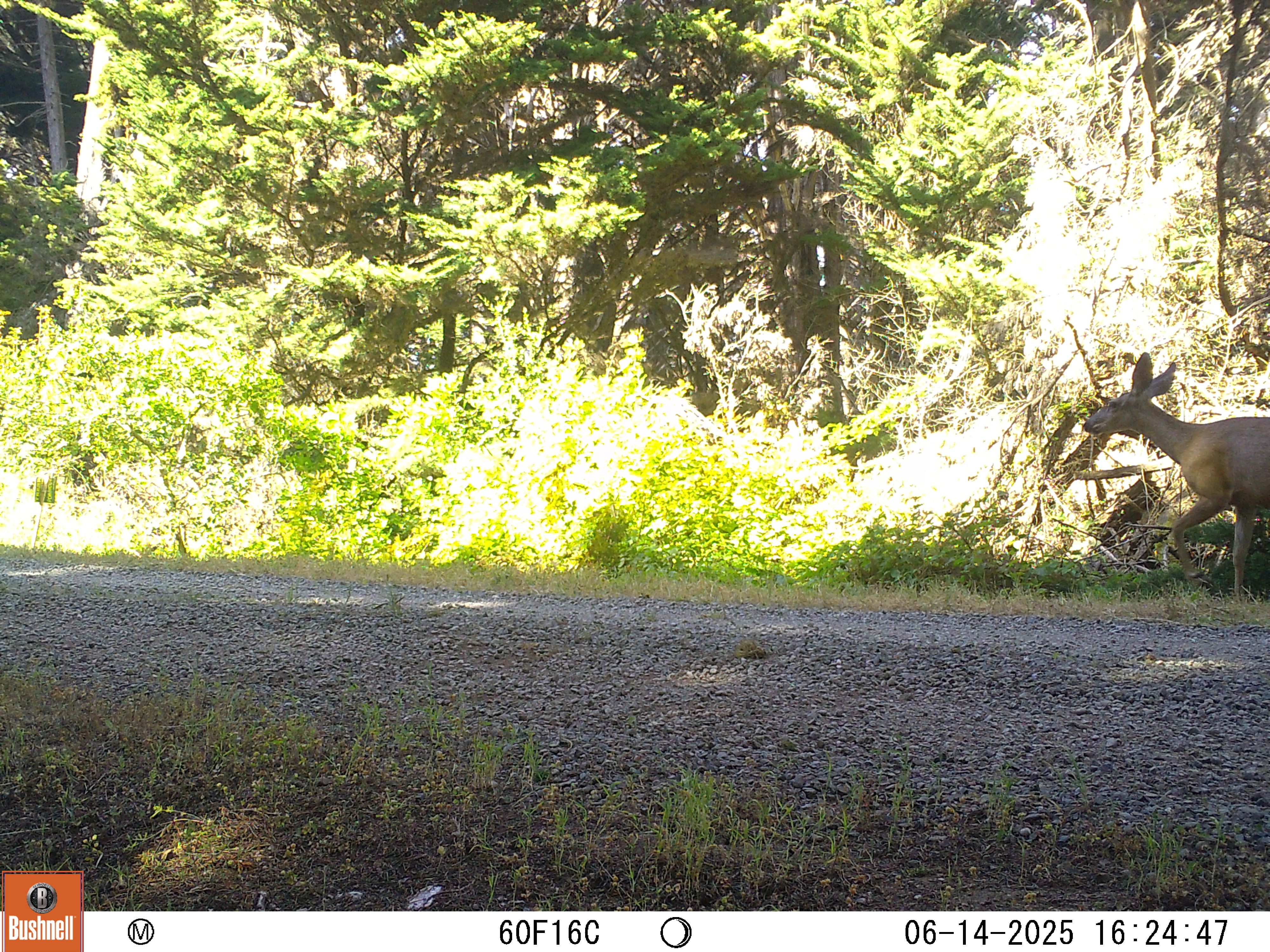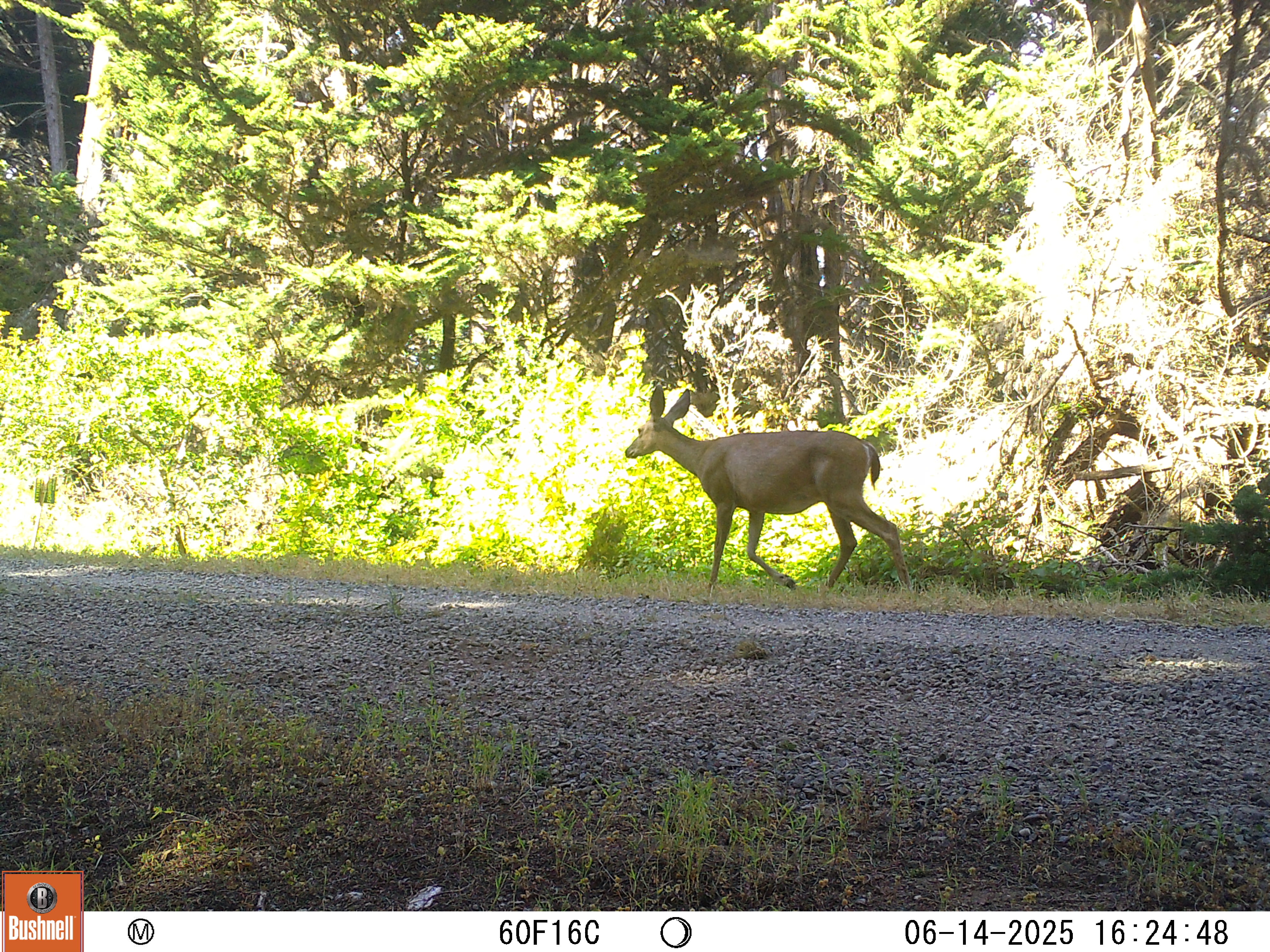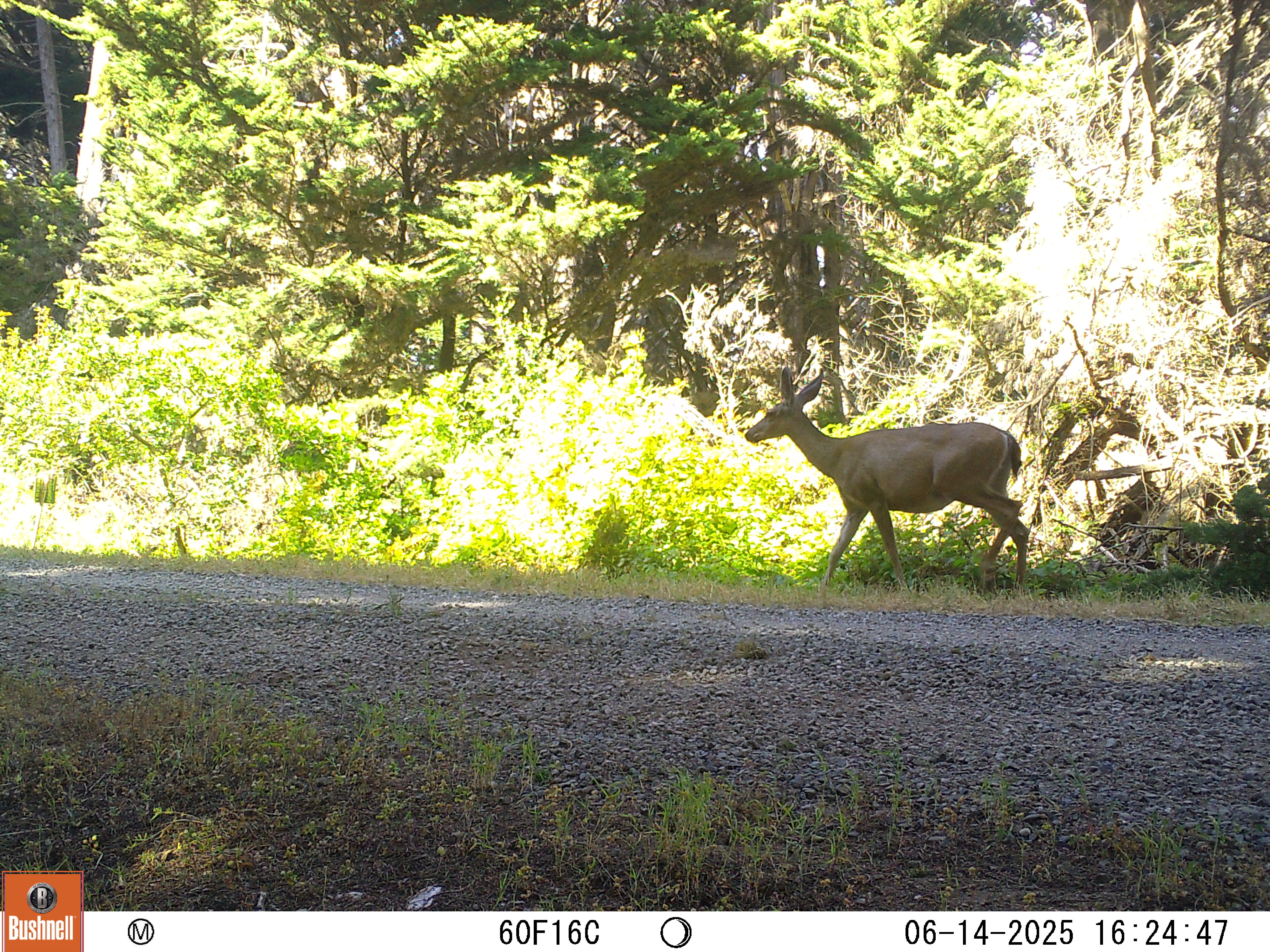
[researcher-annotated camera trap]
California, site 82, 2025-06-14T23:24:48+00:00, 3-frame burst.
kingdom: Animalia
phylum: Chordata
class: Mammalia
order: Artiodactyla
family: Cervidae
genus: Odocoileus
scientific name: Odocoileus hemionus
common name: mule deer